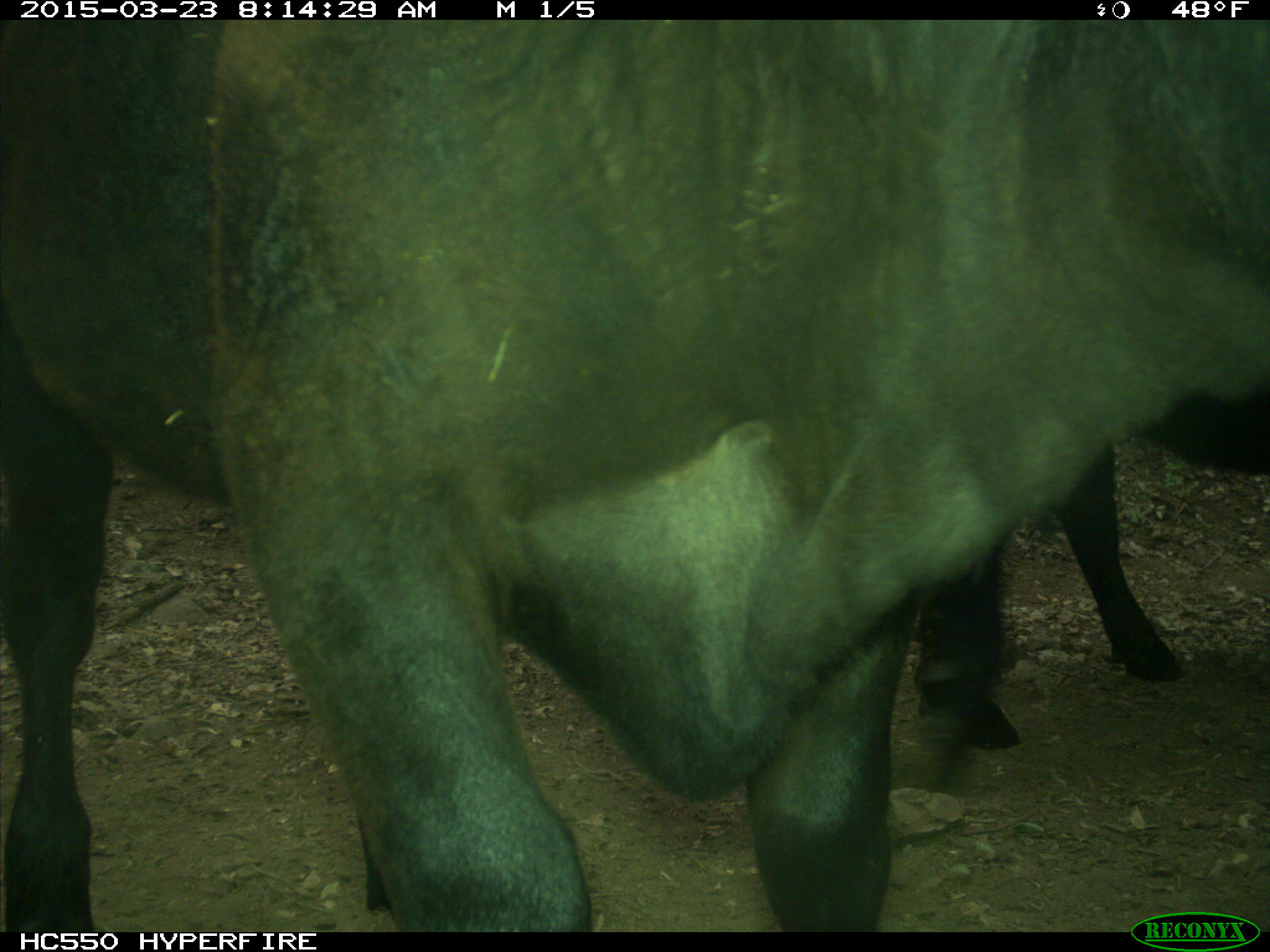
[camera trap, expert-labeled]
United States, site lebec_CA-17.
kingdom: Animalia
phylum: Chordata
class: Mammalia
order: Artiodactyla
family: Bovidae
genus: Bos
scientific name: Bos taurus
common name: domestic cow